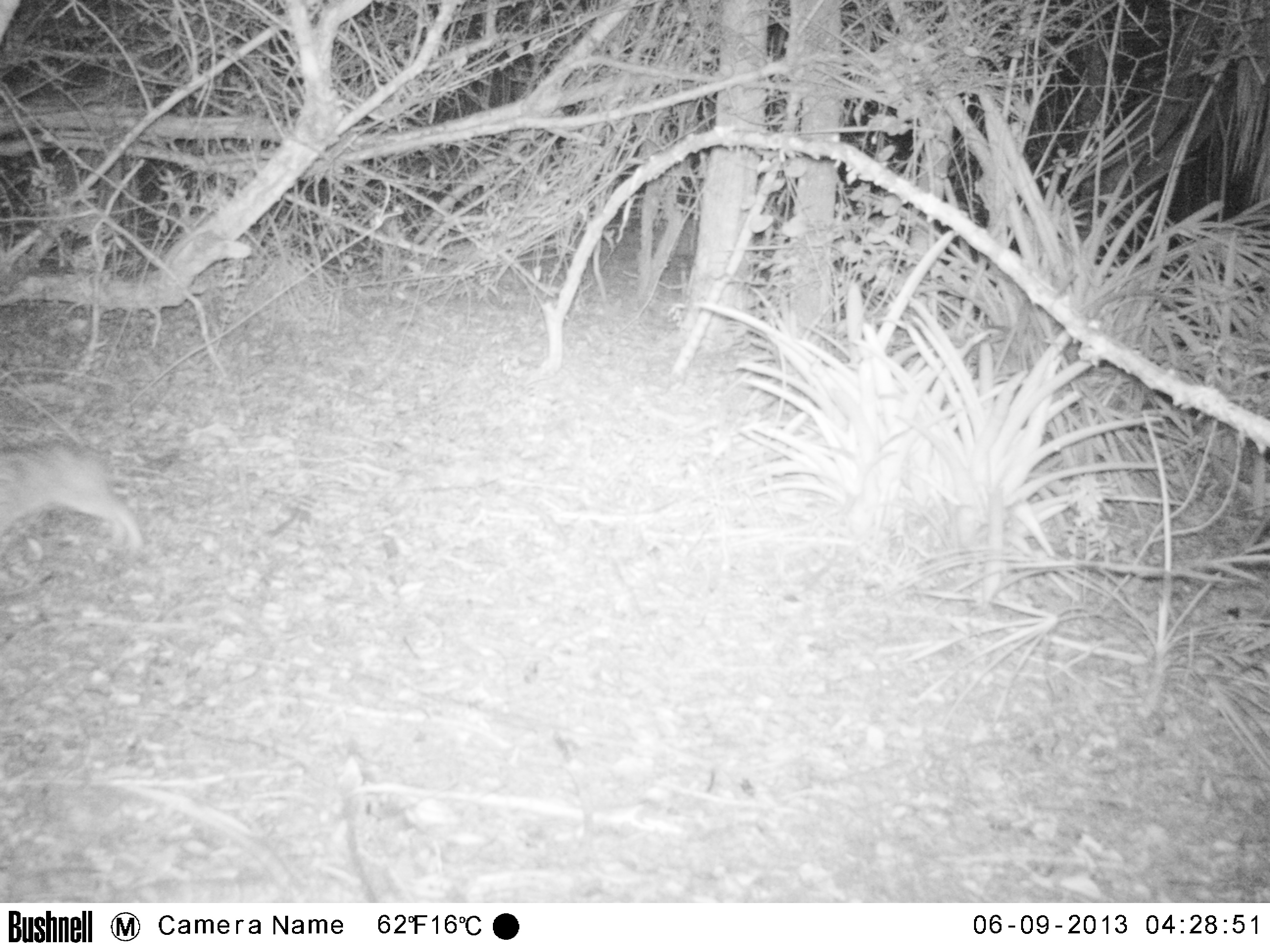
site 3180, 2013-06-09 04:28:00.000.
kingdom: Animalia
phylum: Chordata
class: Mammalia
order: Lagomorpha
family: Leporidae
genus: Sylvilagus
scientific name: Sylvilagus brasiliensis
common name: tapeti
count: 1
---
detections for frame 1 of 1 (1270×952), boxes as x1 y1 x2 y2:
sylvilagus brasiliensis: 5 438 145 555